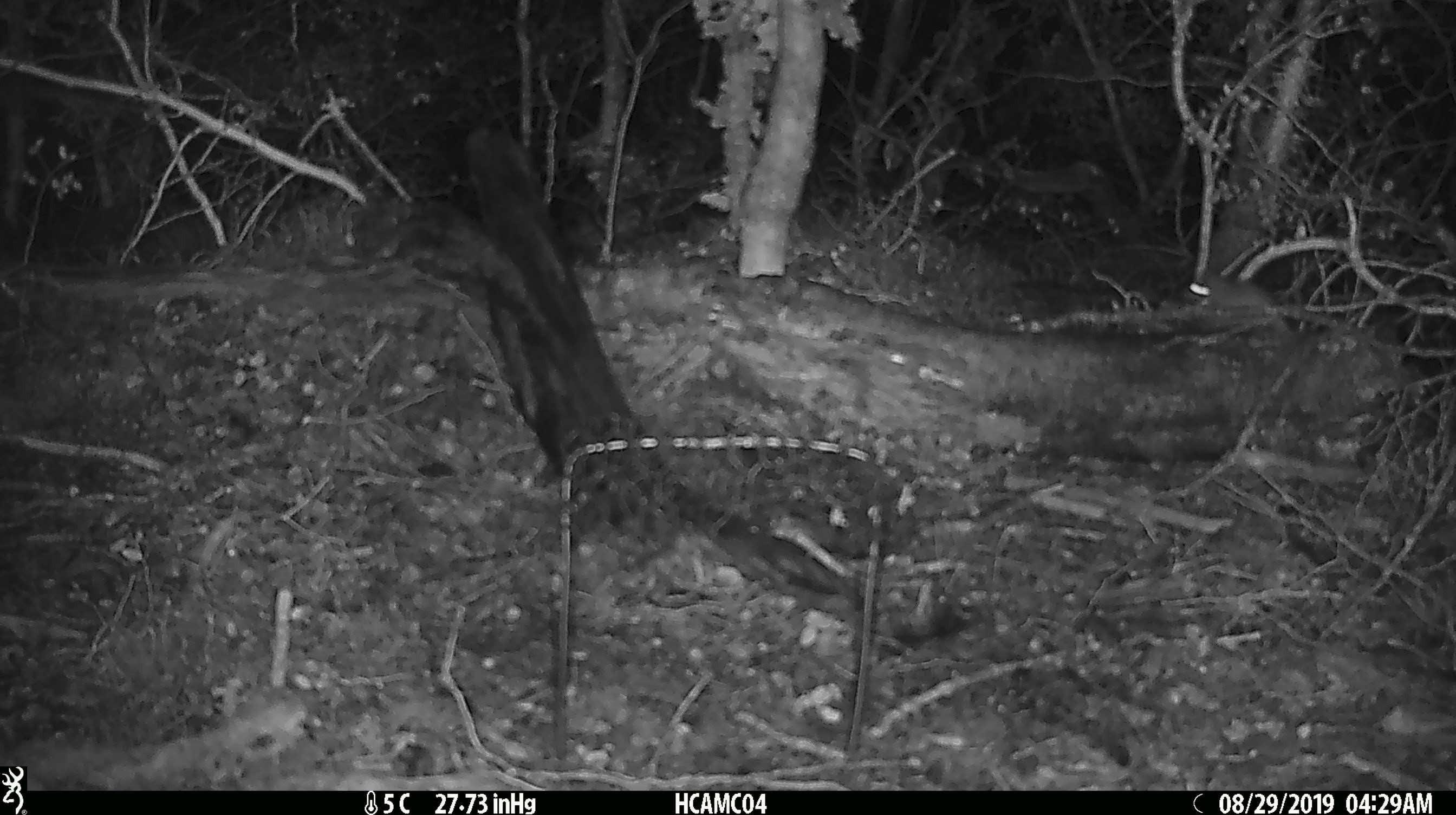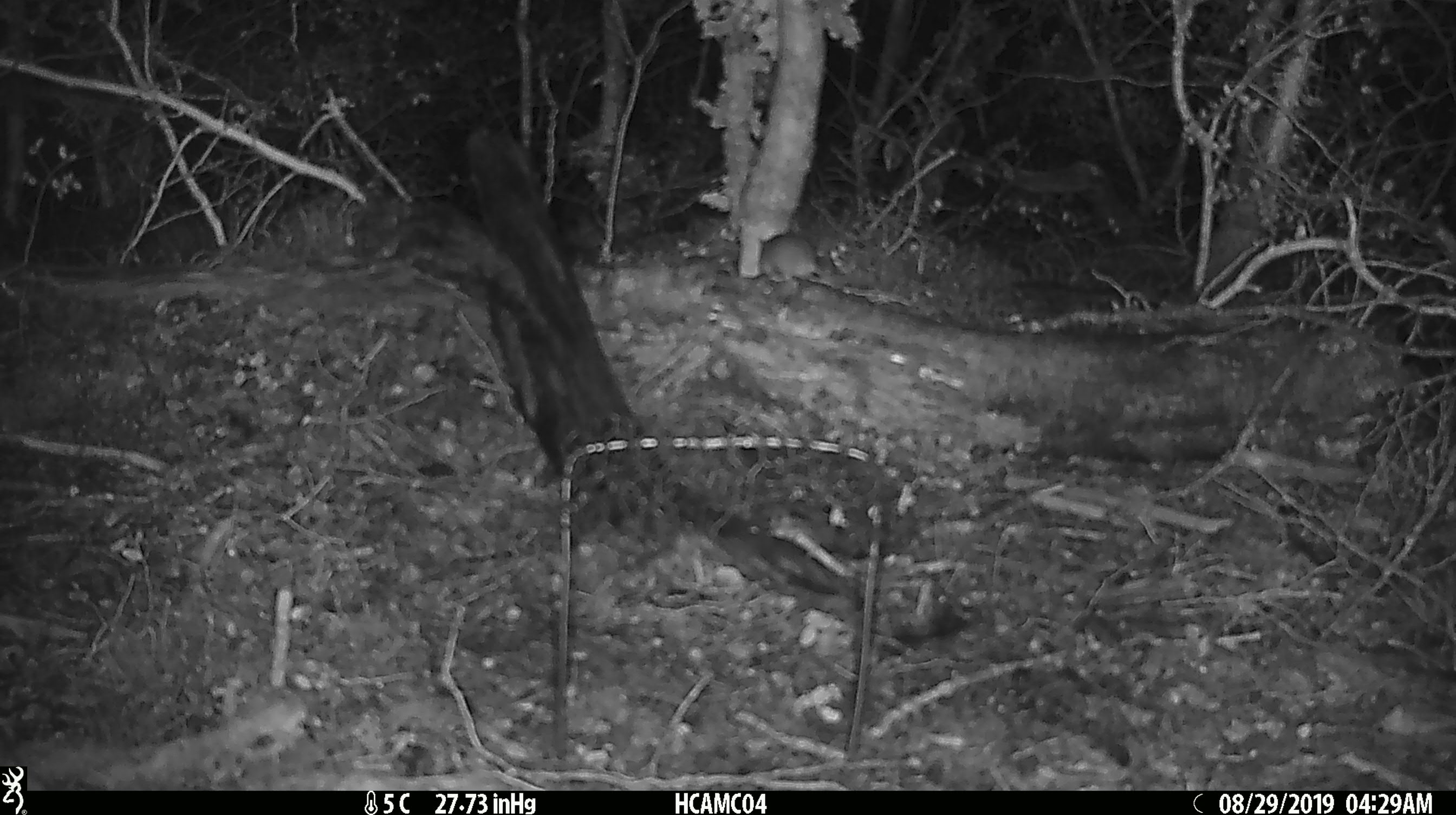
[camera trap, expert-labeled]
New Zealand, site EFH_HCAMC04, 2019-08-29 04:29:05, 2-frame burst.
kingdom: Animalia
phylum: Chordata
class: Mammalia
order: Rodentia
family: Muridae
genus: Mus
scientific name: Mus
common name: mouse